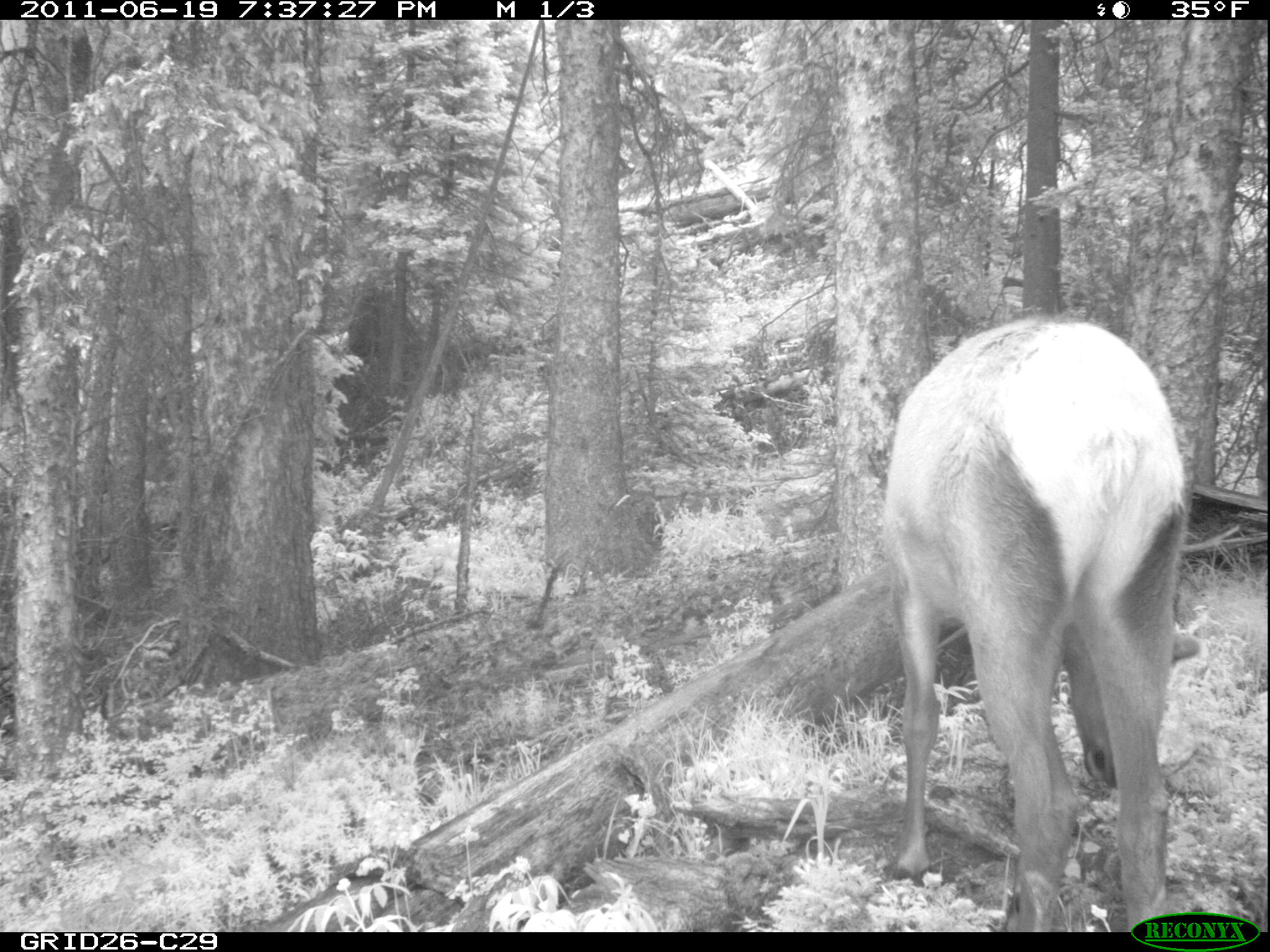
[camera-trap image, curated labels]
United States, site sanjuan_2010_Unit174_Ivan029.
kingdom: Animalia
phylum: Chordata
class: Mammalia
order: Artiodactyla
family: Cervidae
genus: Cervus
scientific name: Cervus elaphus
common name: red deer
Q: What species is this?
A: Cervus elaphus (red deer).